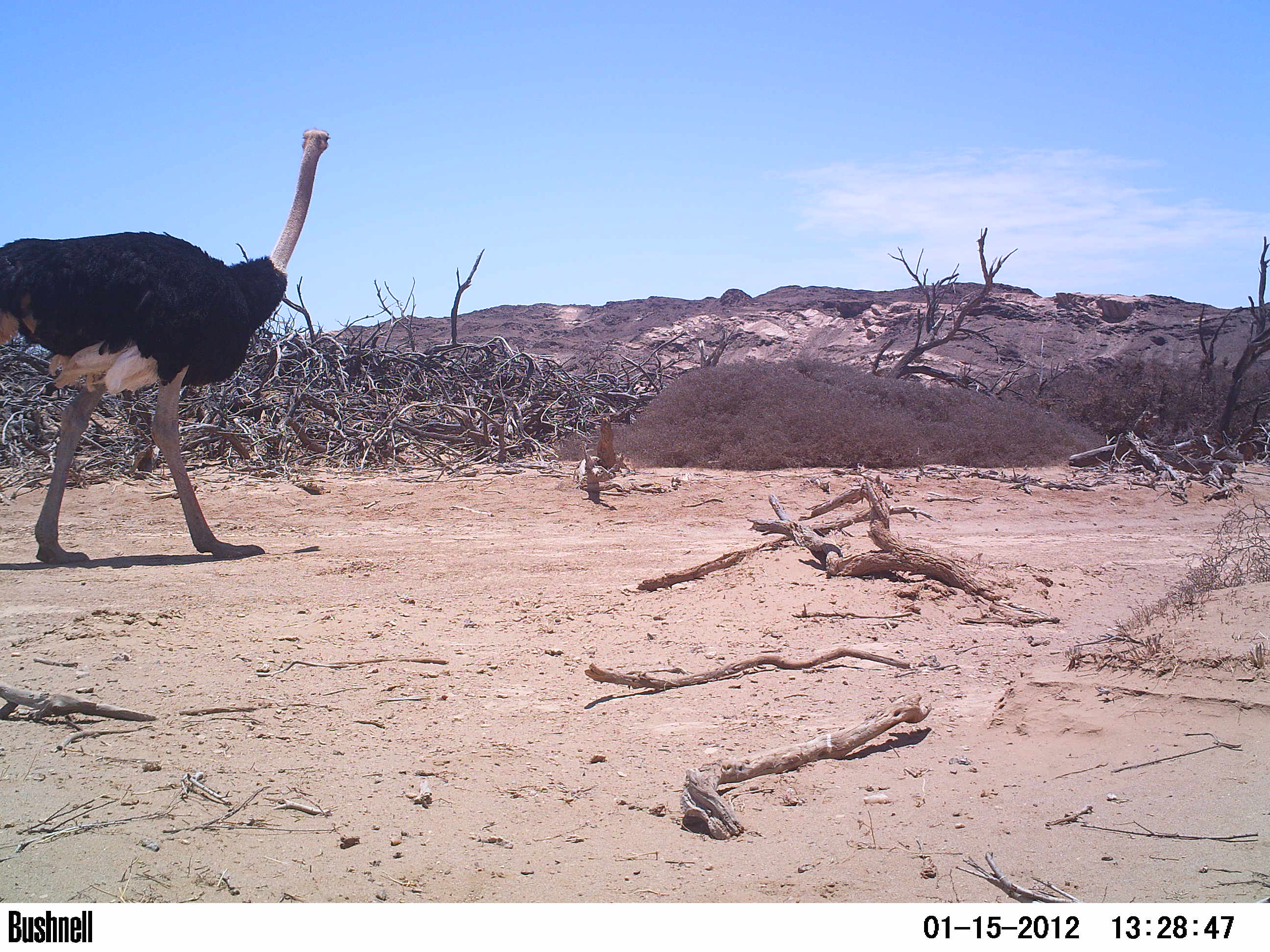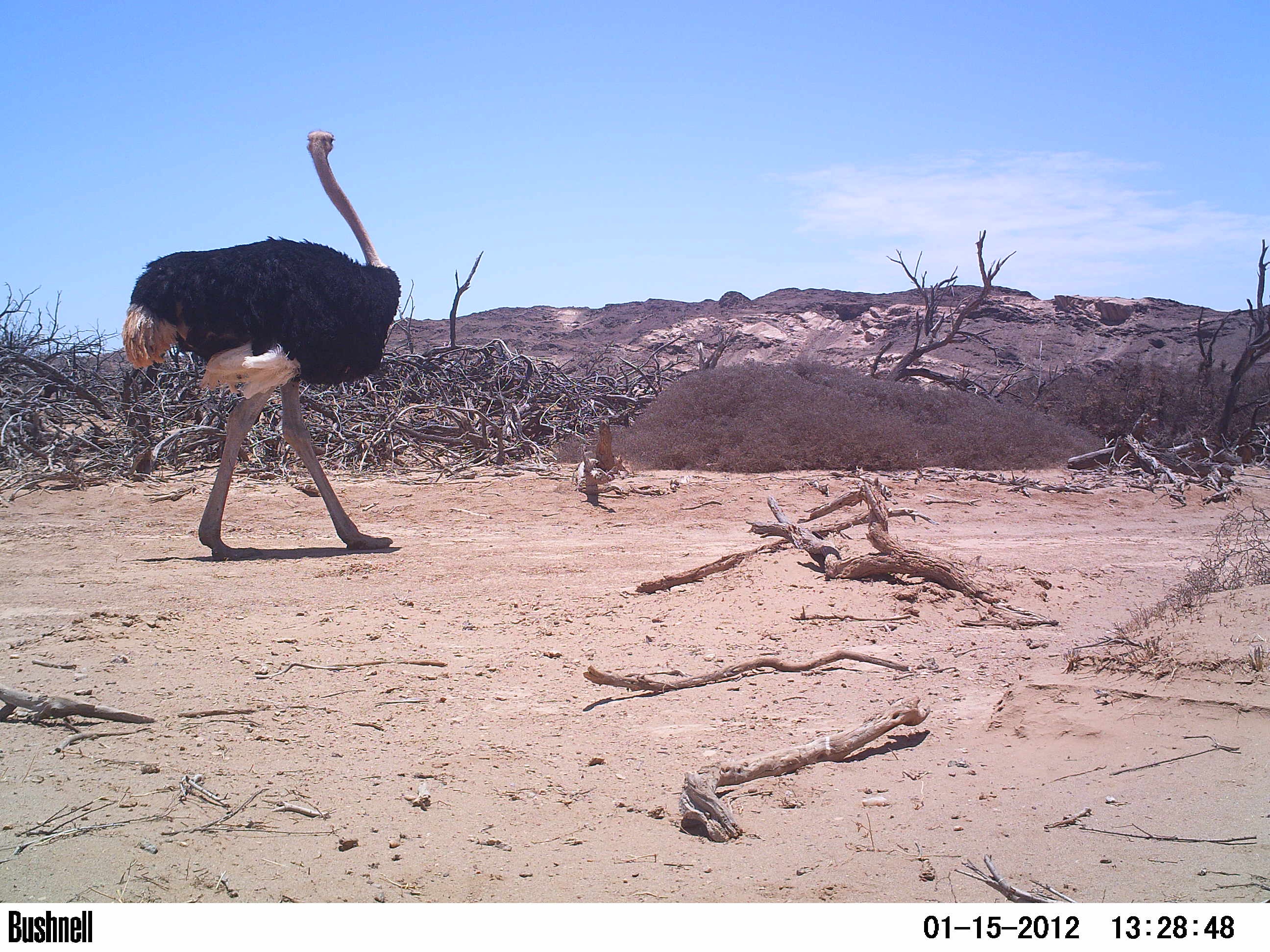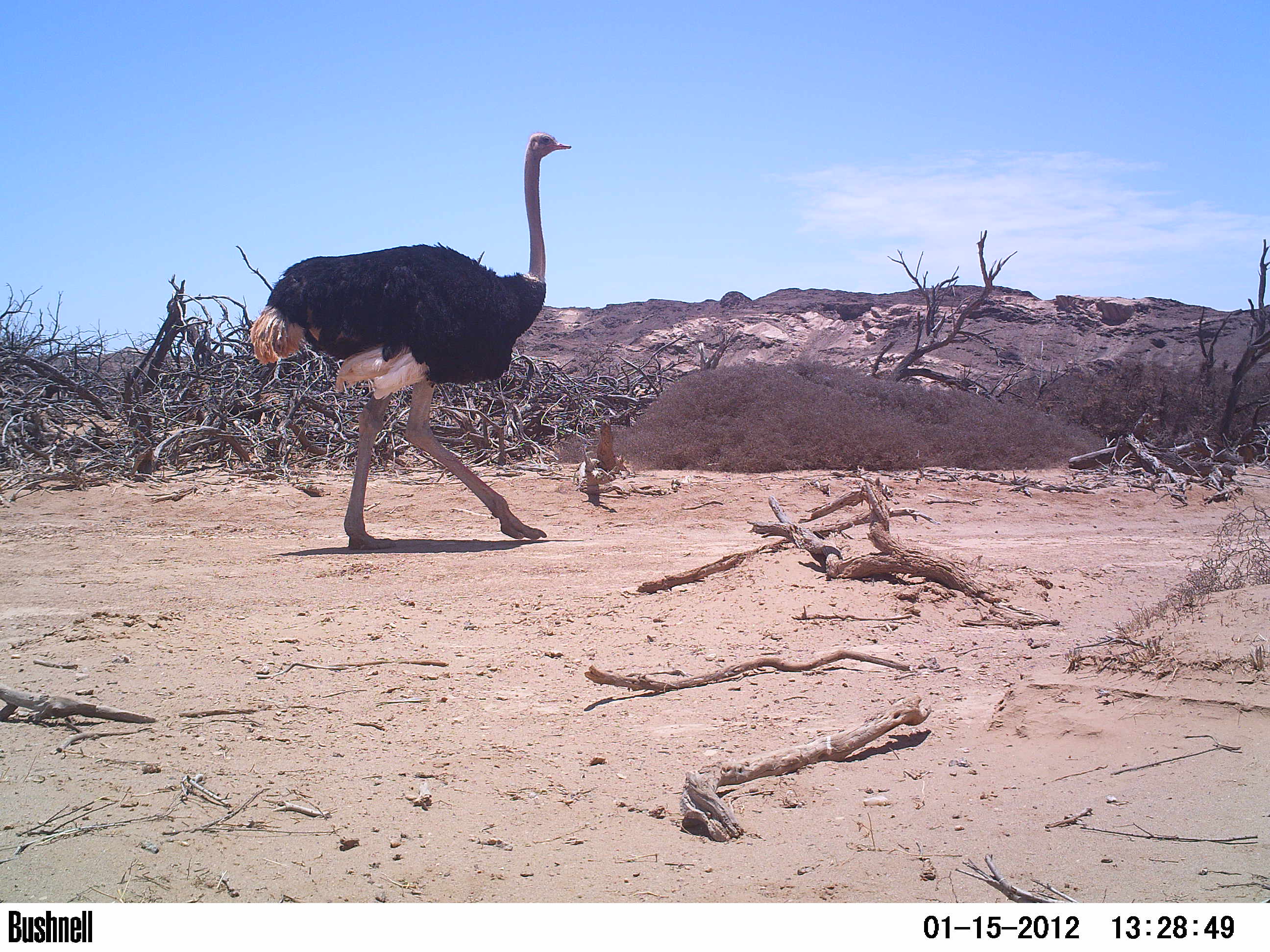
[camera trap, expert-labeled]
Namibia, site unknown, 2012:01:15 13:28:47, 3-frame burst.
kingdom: Animalia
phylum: Chordata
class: Mammalia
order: Artiodactyla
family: Bovidae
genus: Oryx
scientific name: Oryx gazella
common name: gemsbok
Oryx gazella (gemsbok).